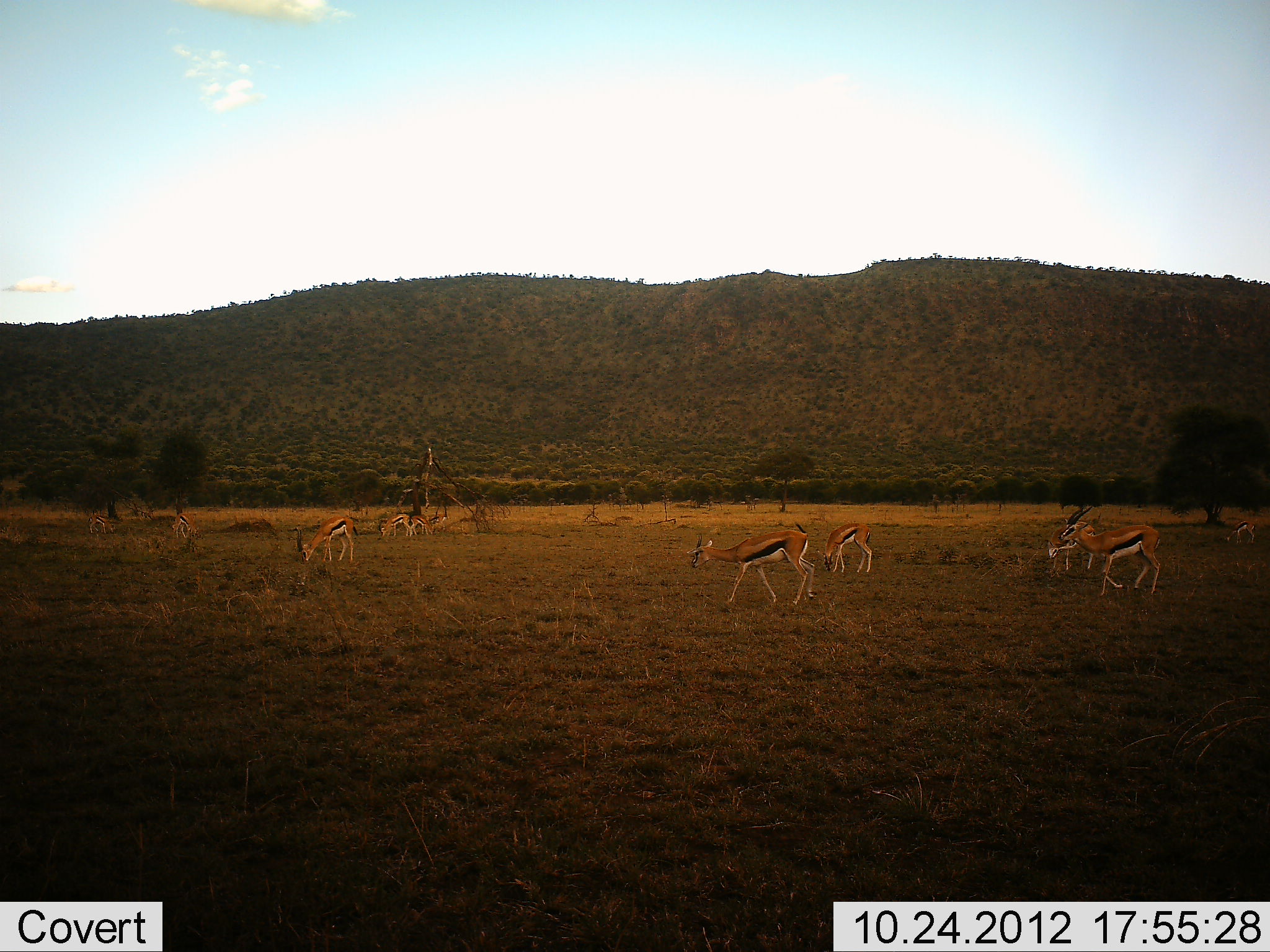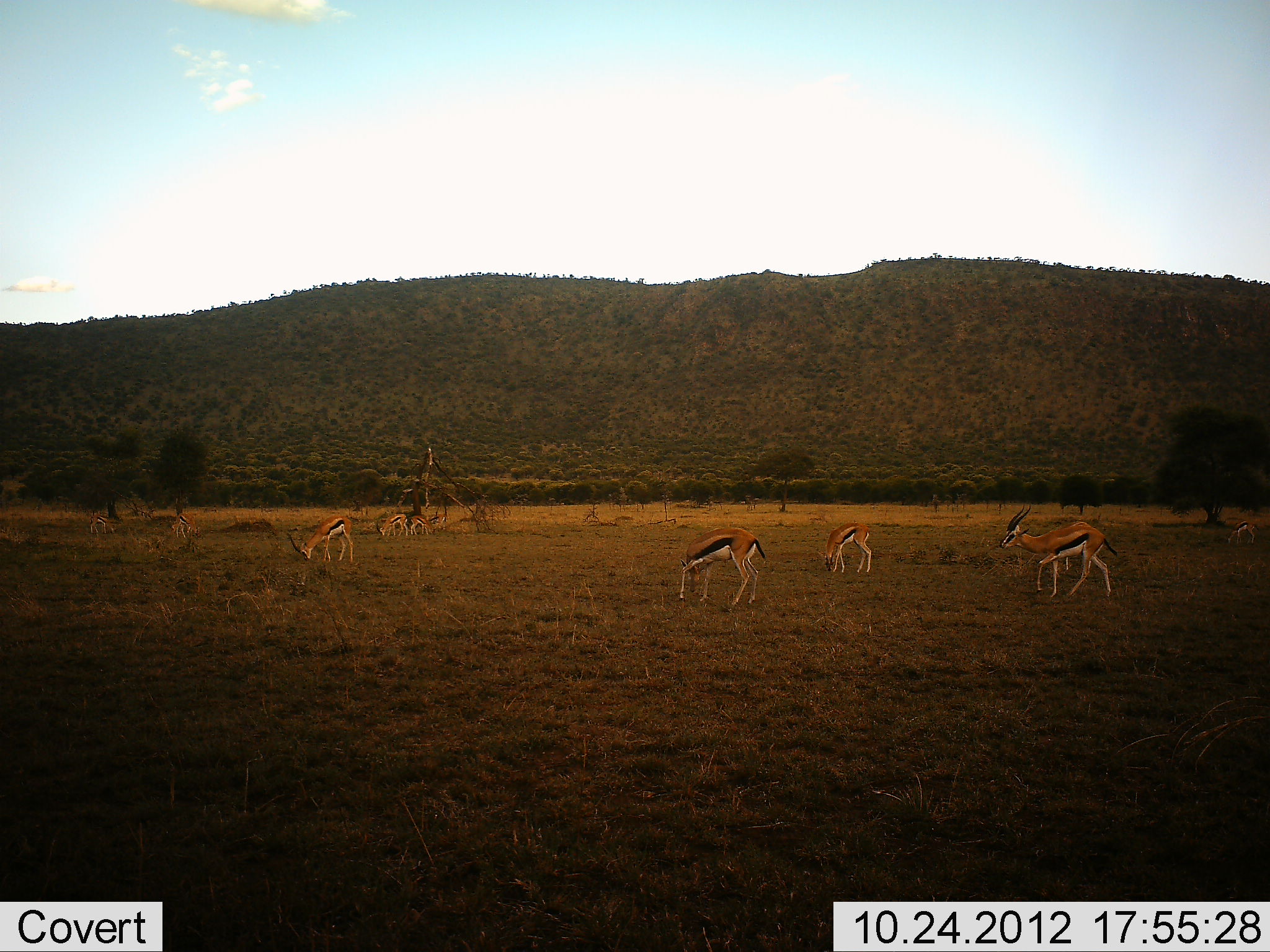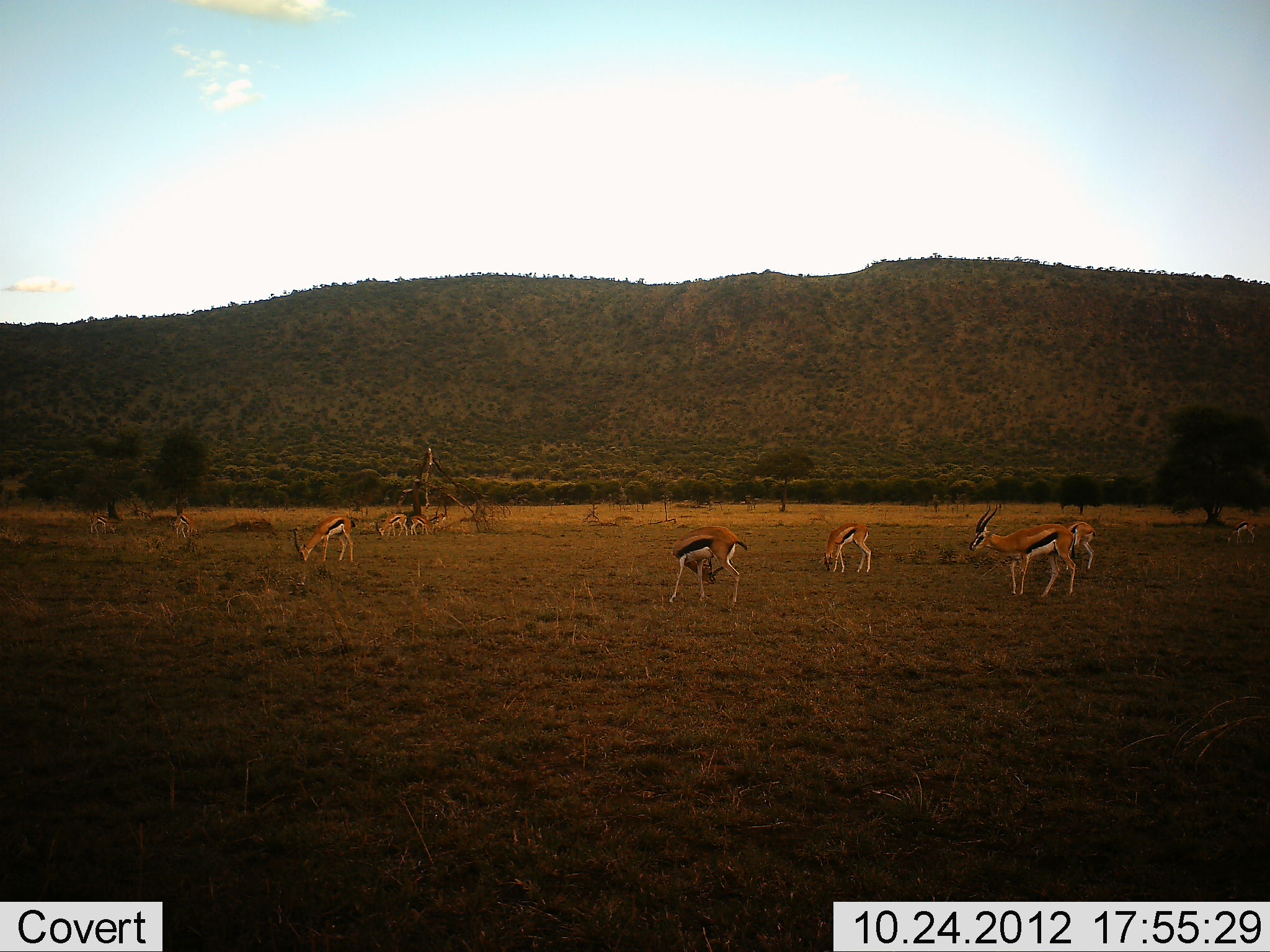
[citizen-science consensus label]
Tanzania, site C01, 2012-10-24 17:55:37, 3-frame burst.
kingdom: Animalia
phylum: Chordata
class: Mammalia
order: Artiodactyla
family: Bovidae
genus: Eudorcas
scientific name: Eudorcas thomsonii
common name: thomson's gazelle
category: gazellethomsons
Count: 10.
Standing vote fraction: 30%.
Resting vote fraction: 0%.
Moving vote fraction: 40%.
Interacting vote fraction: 20%.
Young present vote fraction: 0%.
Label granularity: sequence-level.